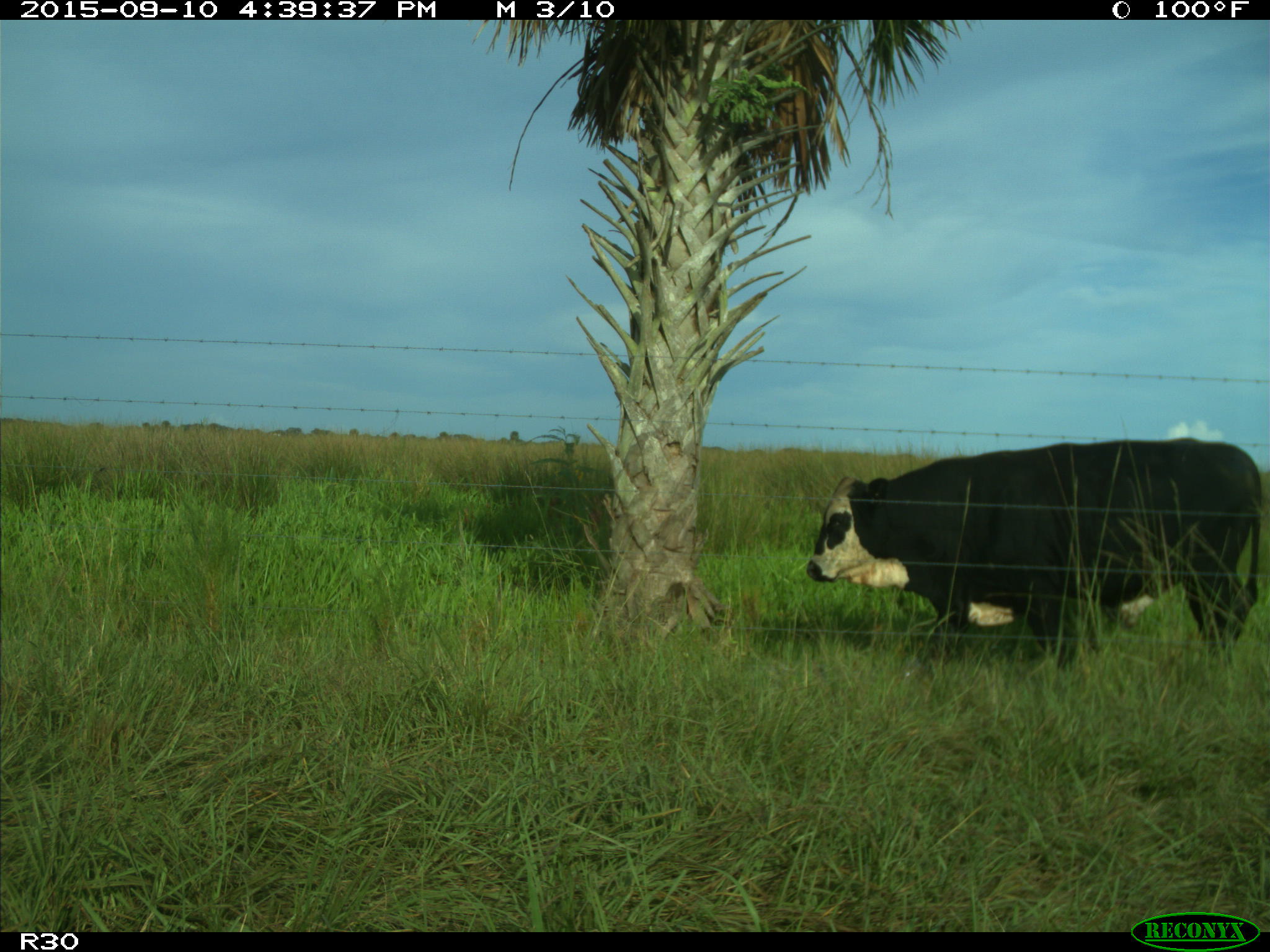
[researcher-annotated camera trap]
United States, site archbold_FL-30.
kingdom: Animalia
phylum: Chordata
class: Mammalia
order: Artiodactyla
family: Bovidae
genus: Bos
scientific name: Bos taurus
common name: domestic cow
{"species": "Bos taurus (domestic cow)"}